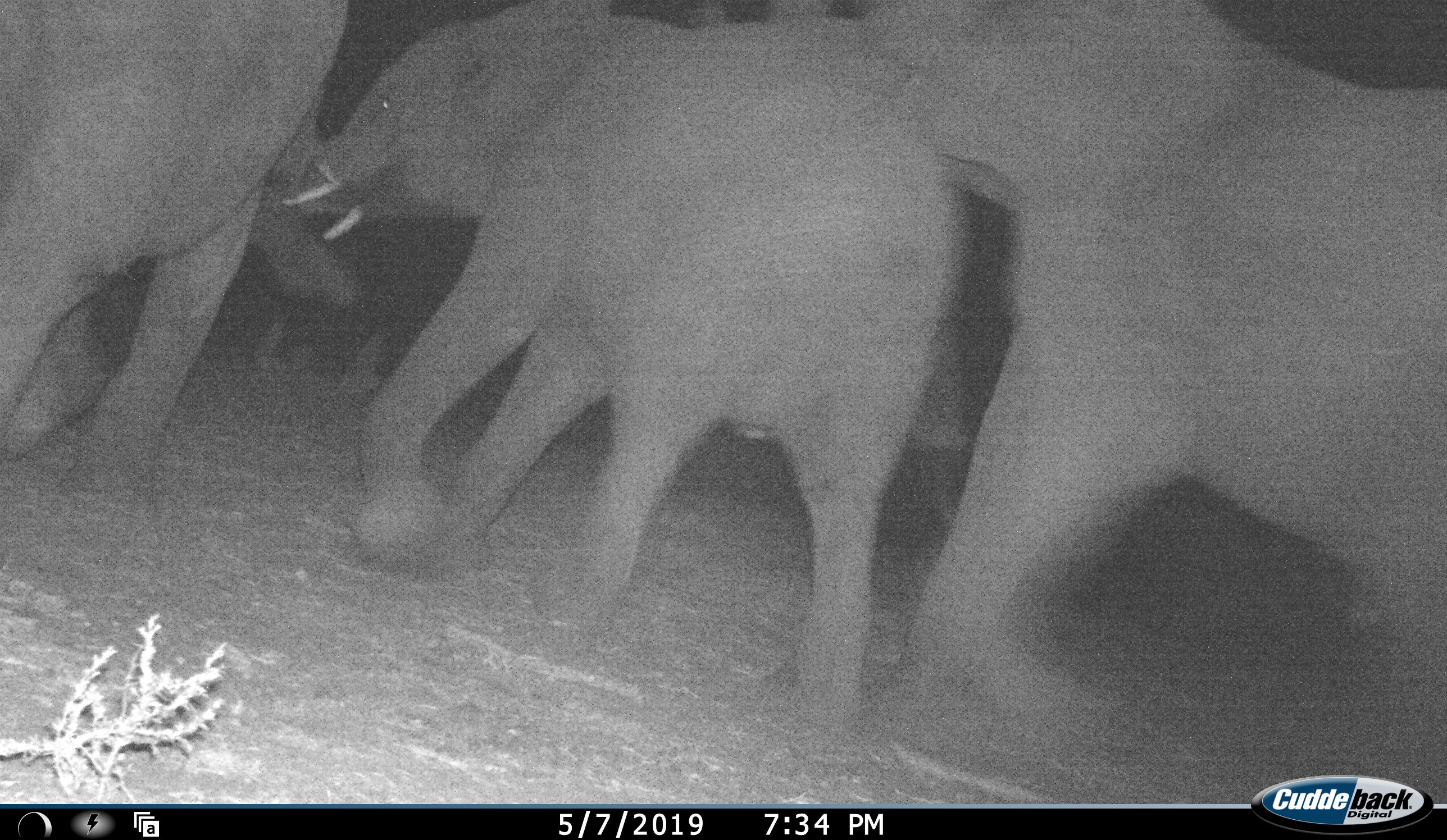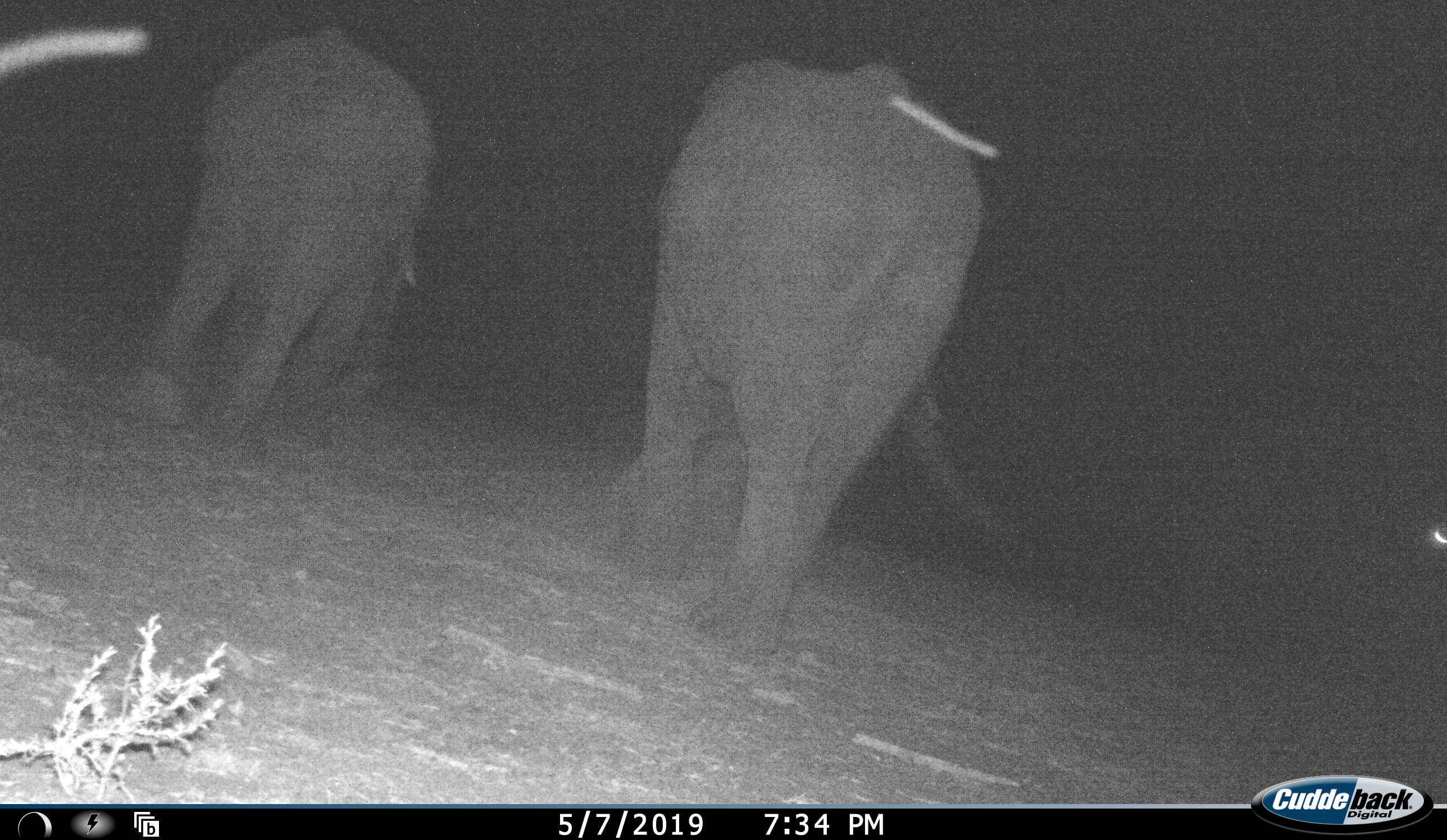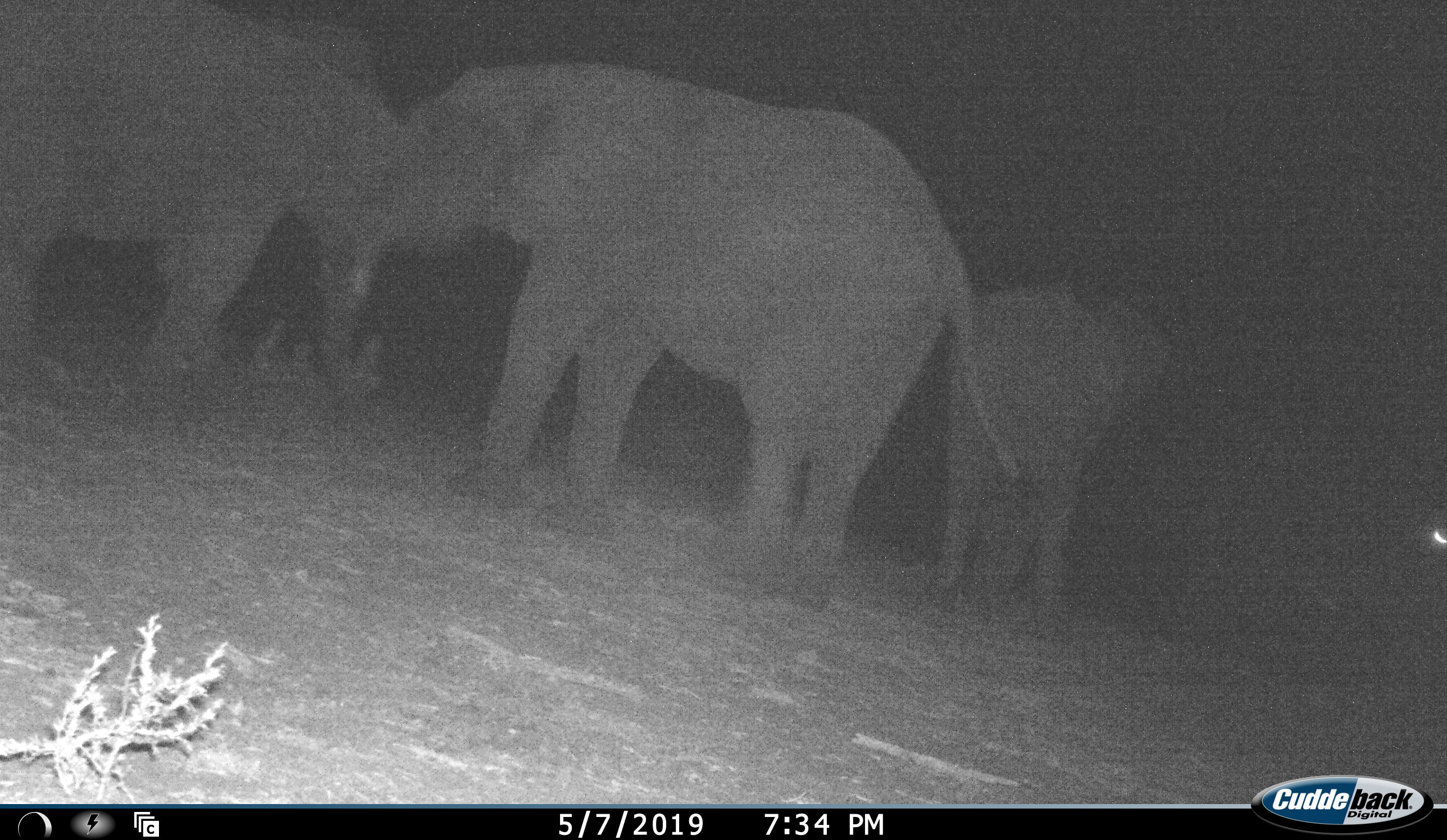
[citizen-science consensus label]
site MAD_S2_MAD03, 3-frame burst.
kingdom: Animalia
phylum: Chordata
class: Mammalia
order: Proboscidea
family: Elephantidae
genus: Loxodonta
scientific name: Loxodonta africana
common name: african bush elephant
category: elephant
Elephant (african bush elephant) (Loxodonta africana), count 3. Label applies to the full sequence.